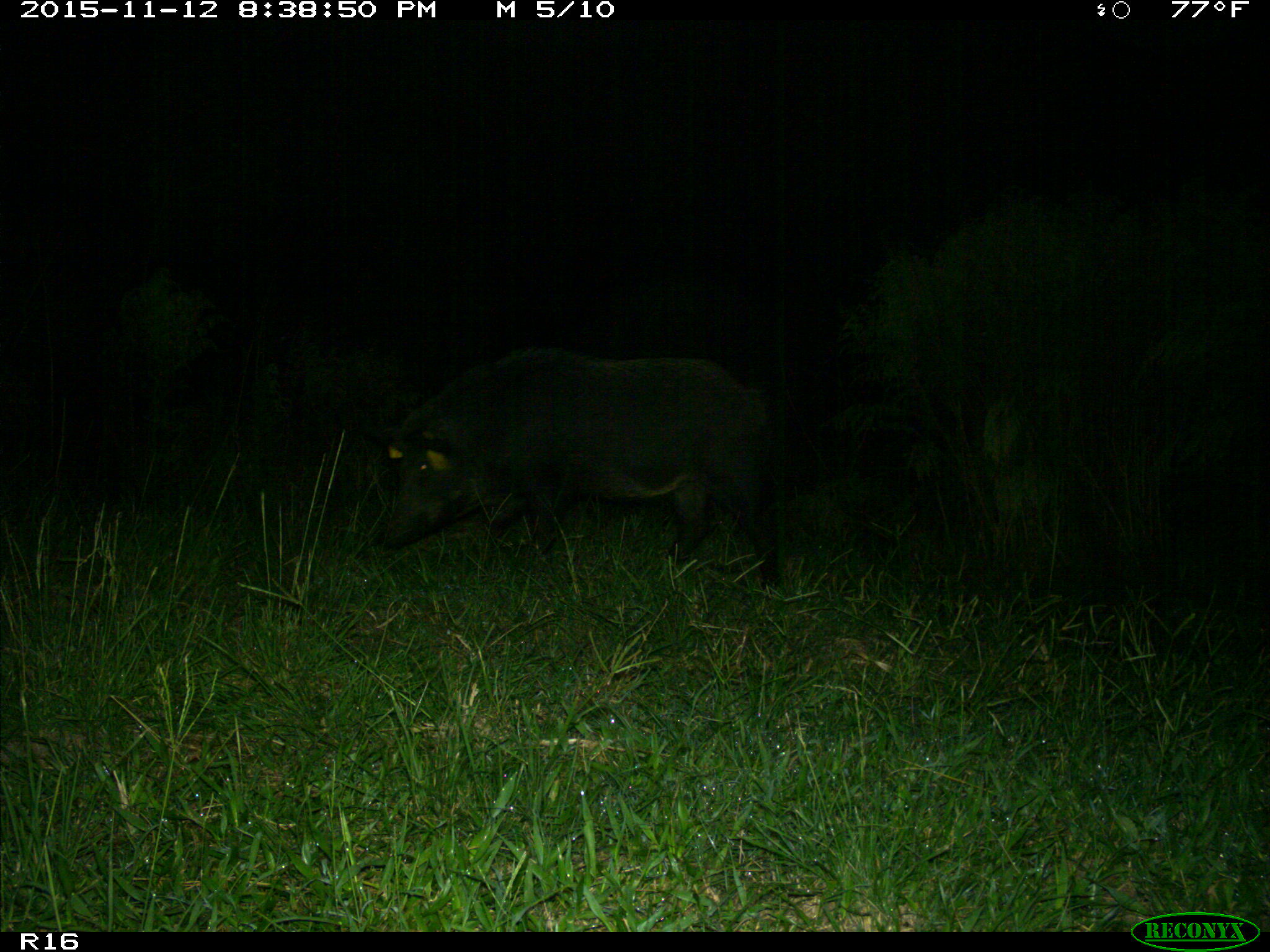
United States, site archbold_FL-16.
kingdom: Animalia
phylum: Chordata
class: Mammalia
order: Artiodactyla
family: Suidae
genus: Sus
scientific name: Sus scrofa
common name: wild boar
Sus scrofa (wild boar).